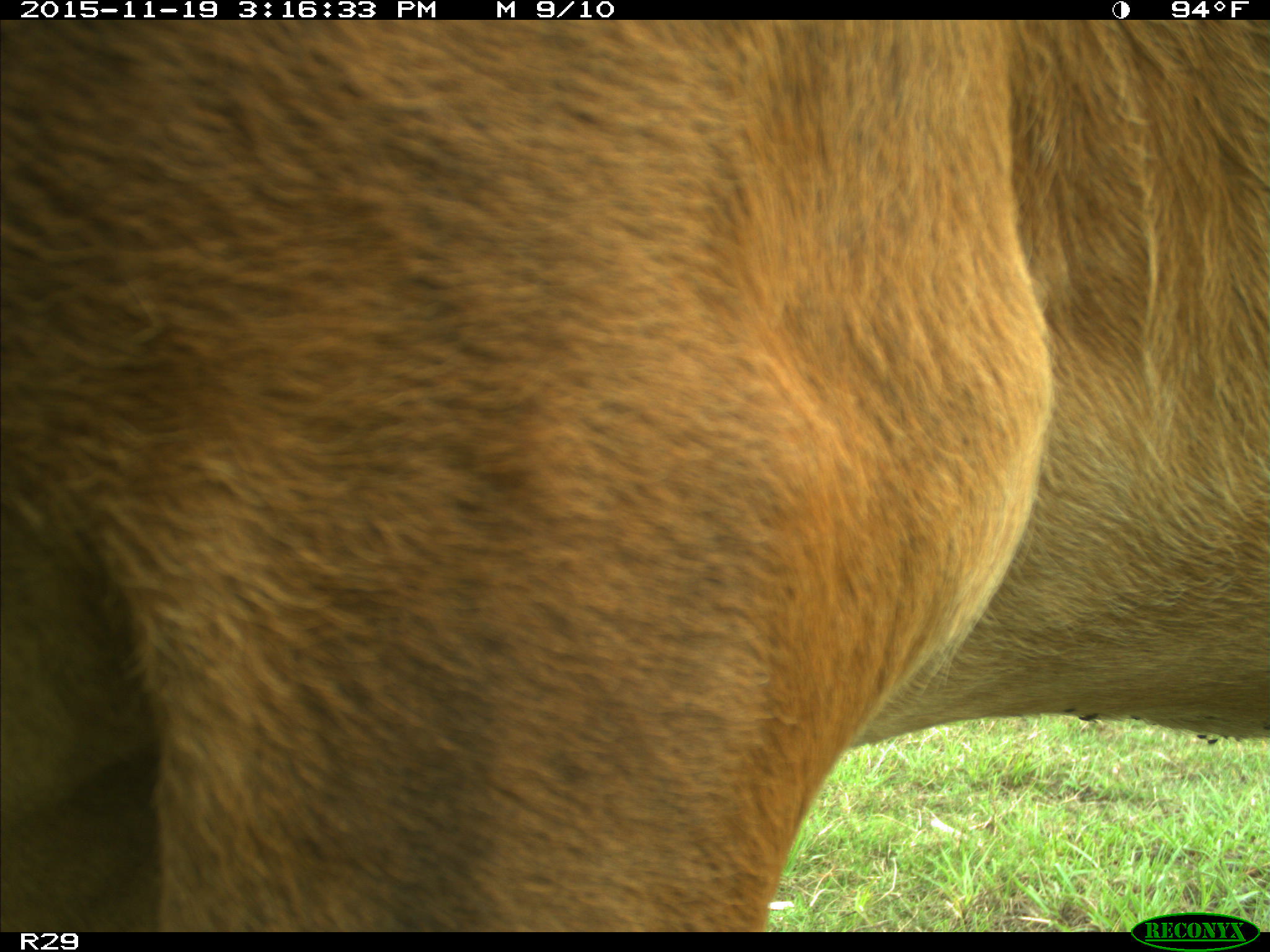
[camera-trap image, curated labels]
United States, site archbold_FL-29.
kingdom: Animalia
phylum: Chordata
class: Mammalia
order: Artiodactyla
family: Bovidae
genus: Bos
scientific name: Bos taurus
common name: domestic cow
Bos taurus (domestic cow).